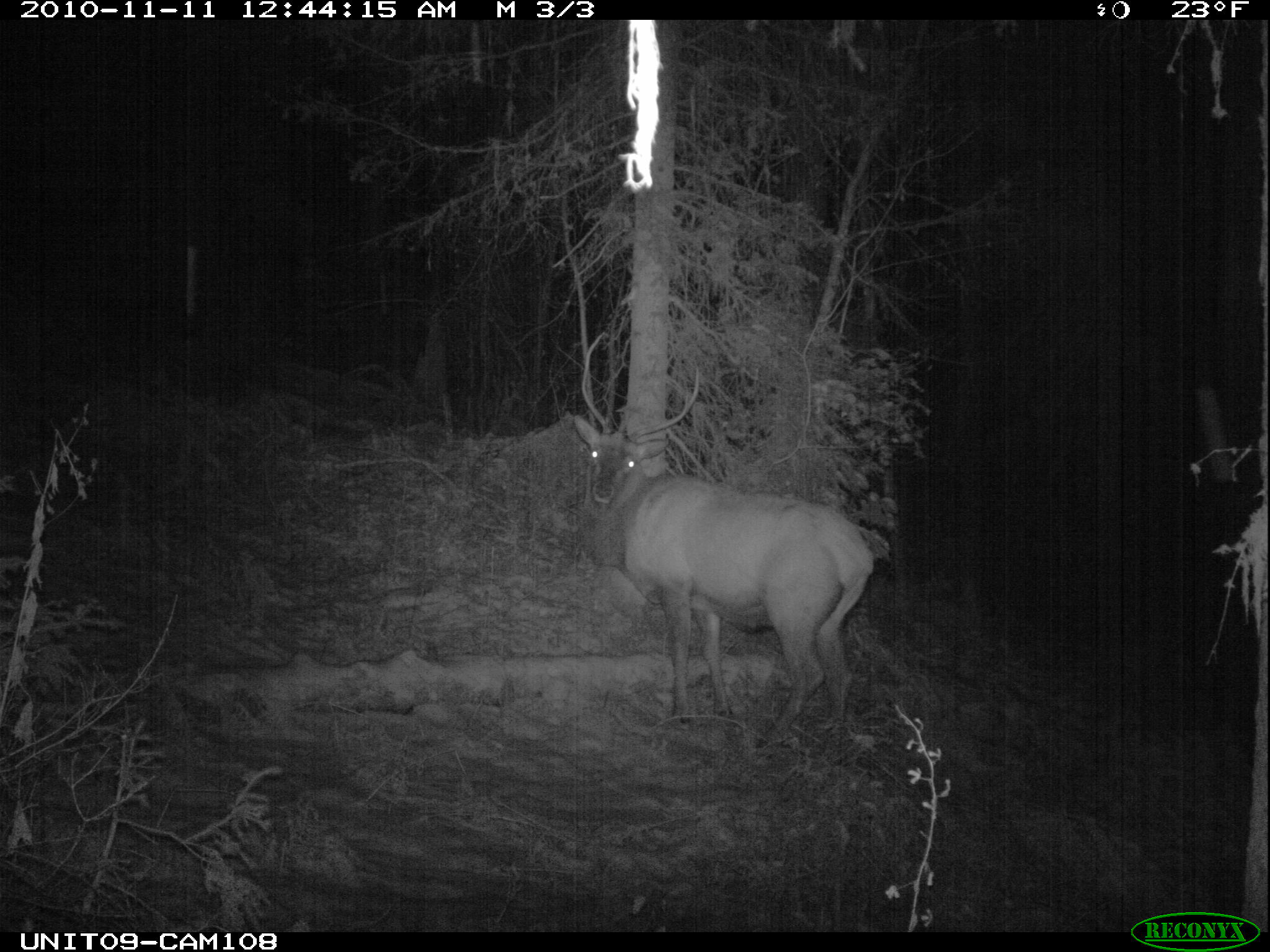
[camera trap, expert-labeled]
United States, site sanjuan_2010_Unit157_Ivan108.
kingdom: Animalia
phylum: Chordata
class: Mammalia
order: Artiodactyla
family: Cervidae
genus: Cervus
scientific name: Cervus elaphus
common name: red deer